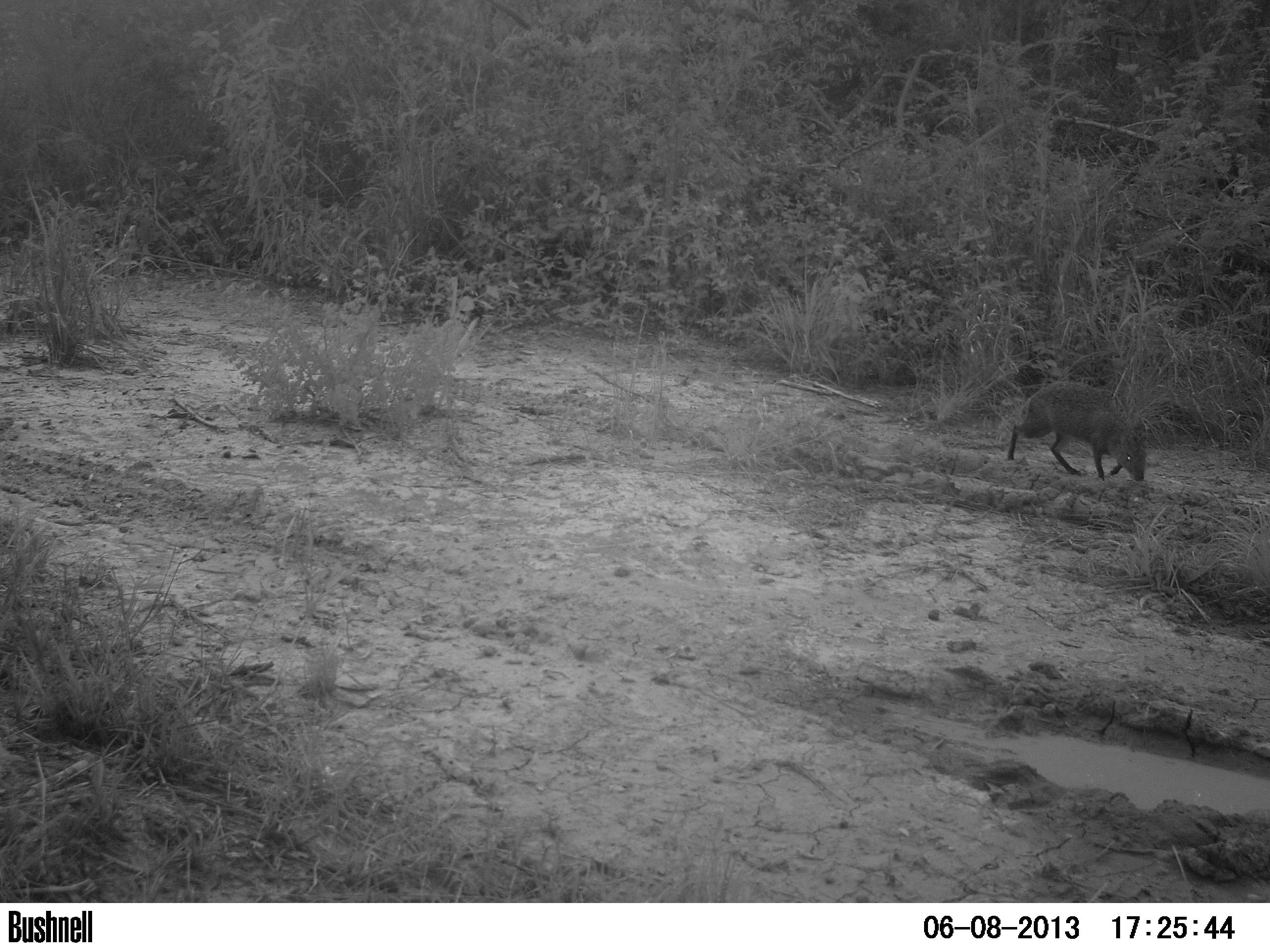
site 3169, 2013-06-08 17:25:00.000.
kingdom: Animalia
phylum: Chordata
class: Mammalia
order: Rodentia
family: Cuniculidae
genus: Cuniculus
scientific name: Cuniculus paca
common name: spotted paca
Cuniculus paca (spotted paca), count 1.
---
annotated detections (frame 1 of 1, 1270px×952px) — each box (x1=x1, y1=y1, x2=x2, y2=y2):
cuniculus paca: (x1=1005, y1=381, x2=1148, y2=482)